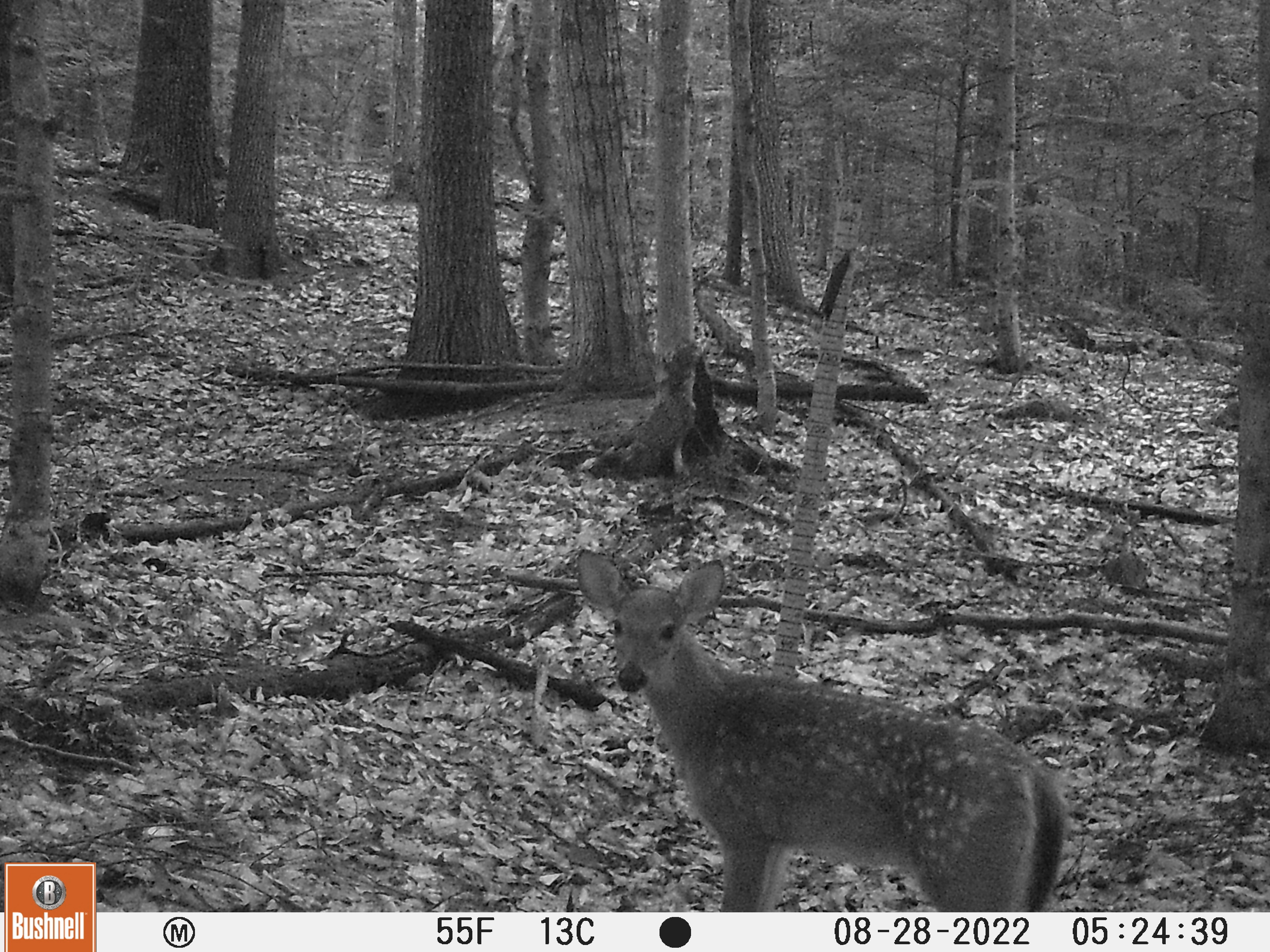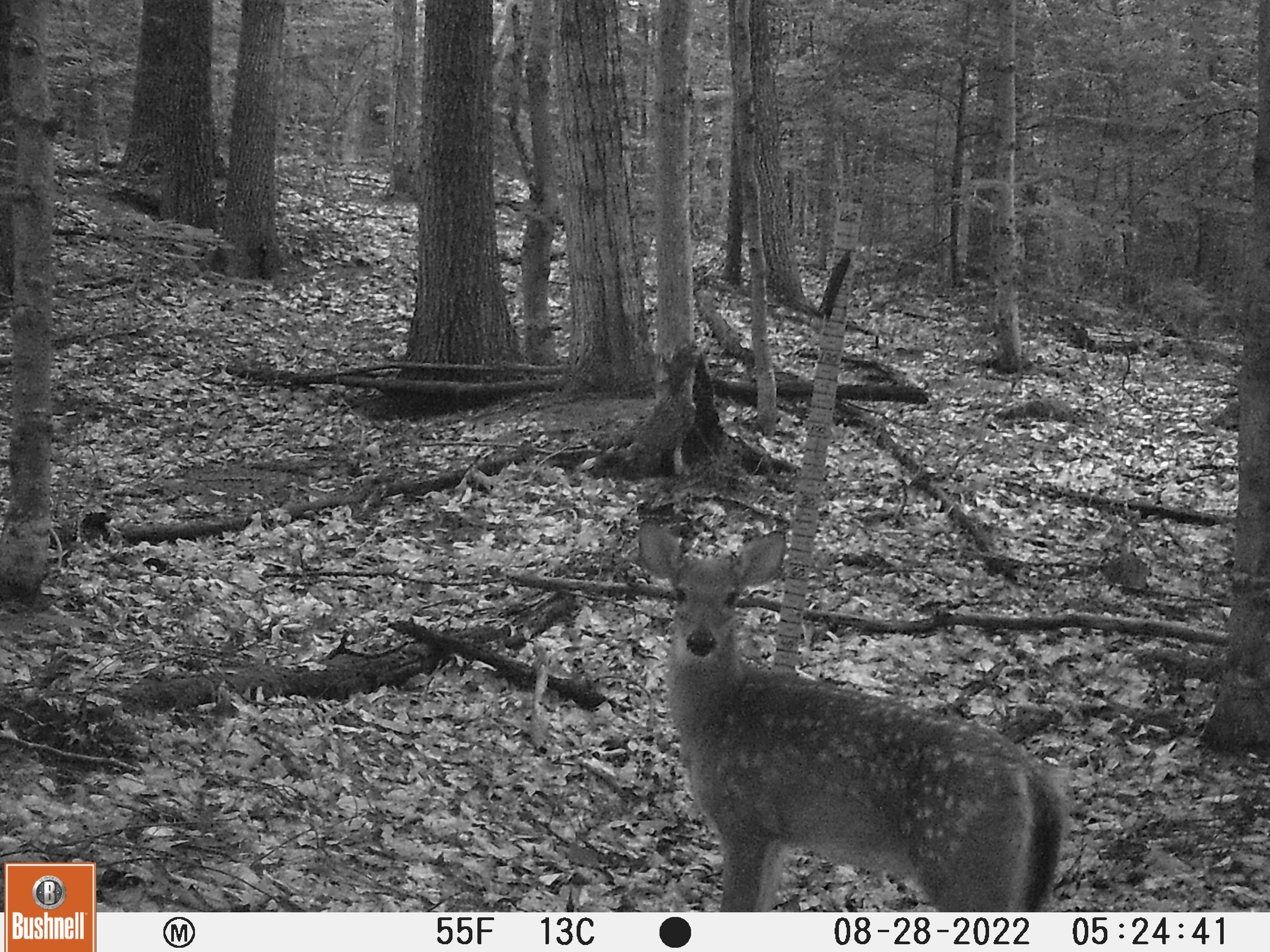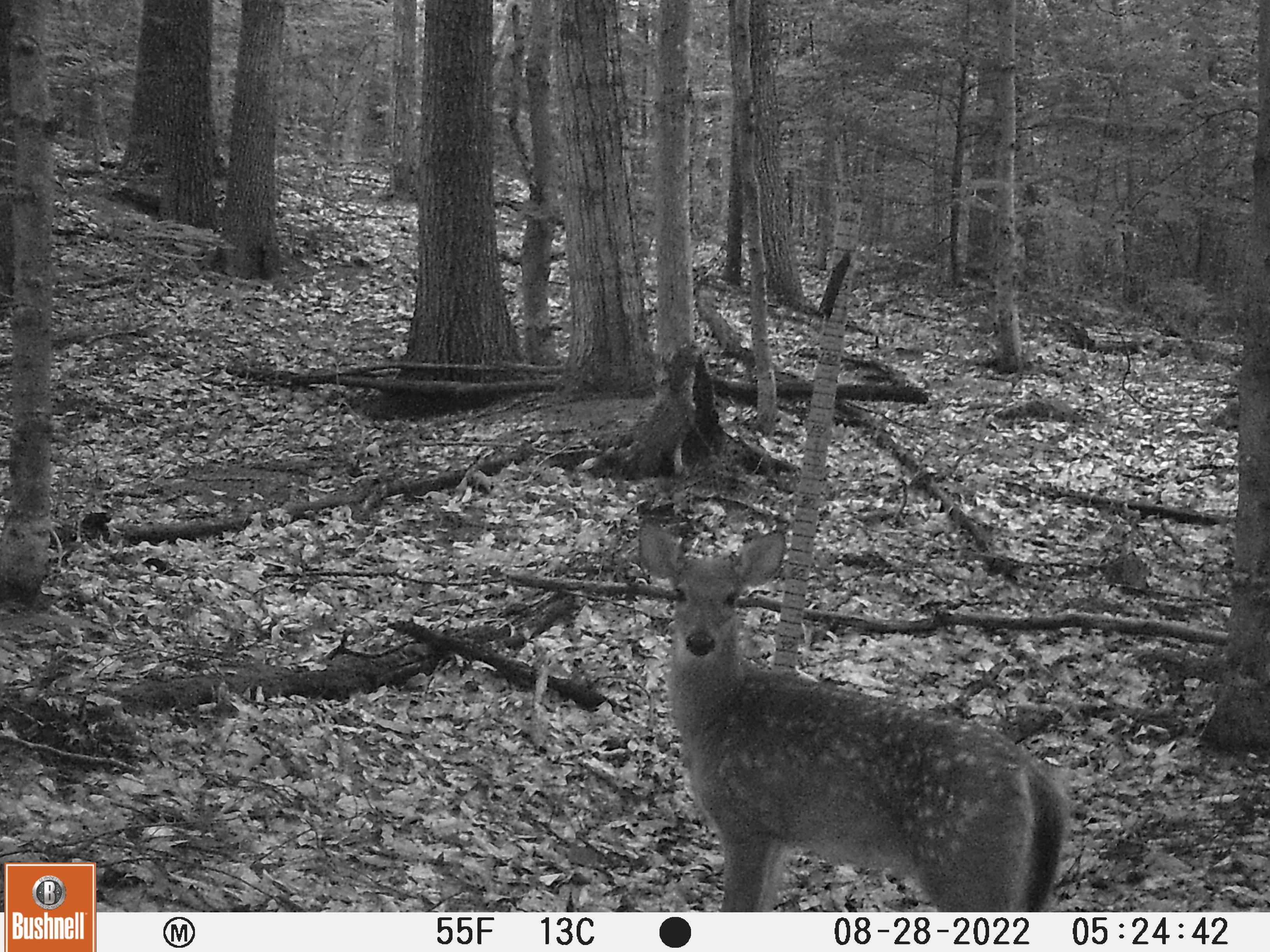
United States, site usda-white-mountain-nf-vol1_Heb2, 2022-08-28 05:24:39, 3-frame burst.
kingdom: Animalia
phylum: Chordata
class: Mammalia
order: Artiodactyla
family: Cervidae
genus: Odocoileus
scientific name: Odocoileus virginianus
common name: white-tailed deer